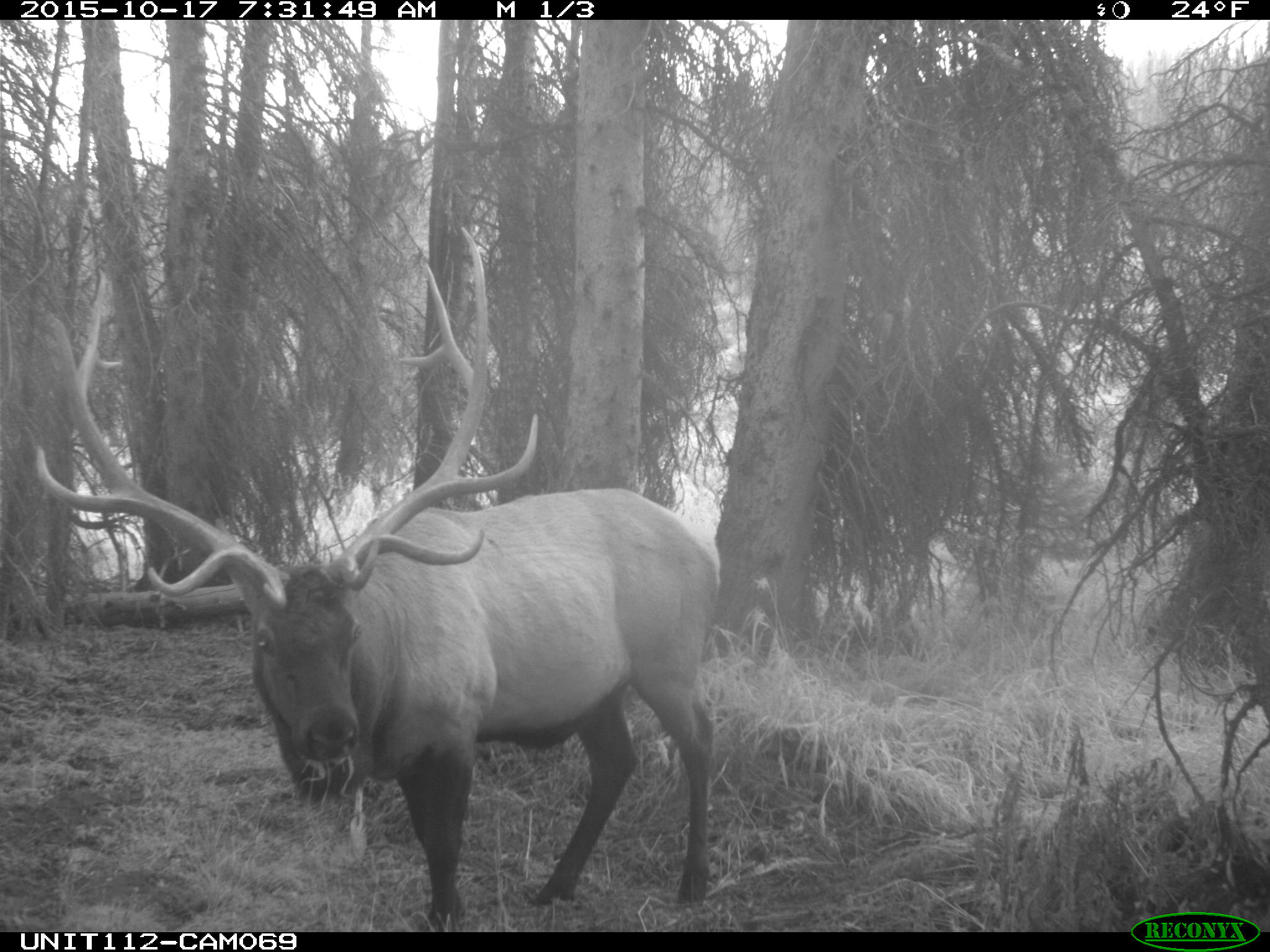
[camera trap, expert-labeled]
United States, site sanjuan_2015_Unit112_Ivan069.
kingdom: Animalia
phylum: Chordata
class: Mammalia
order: Artiodactyla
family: Cervidae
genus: Cervus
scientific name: Cervus elaphus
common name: red deer